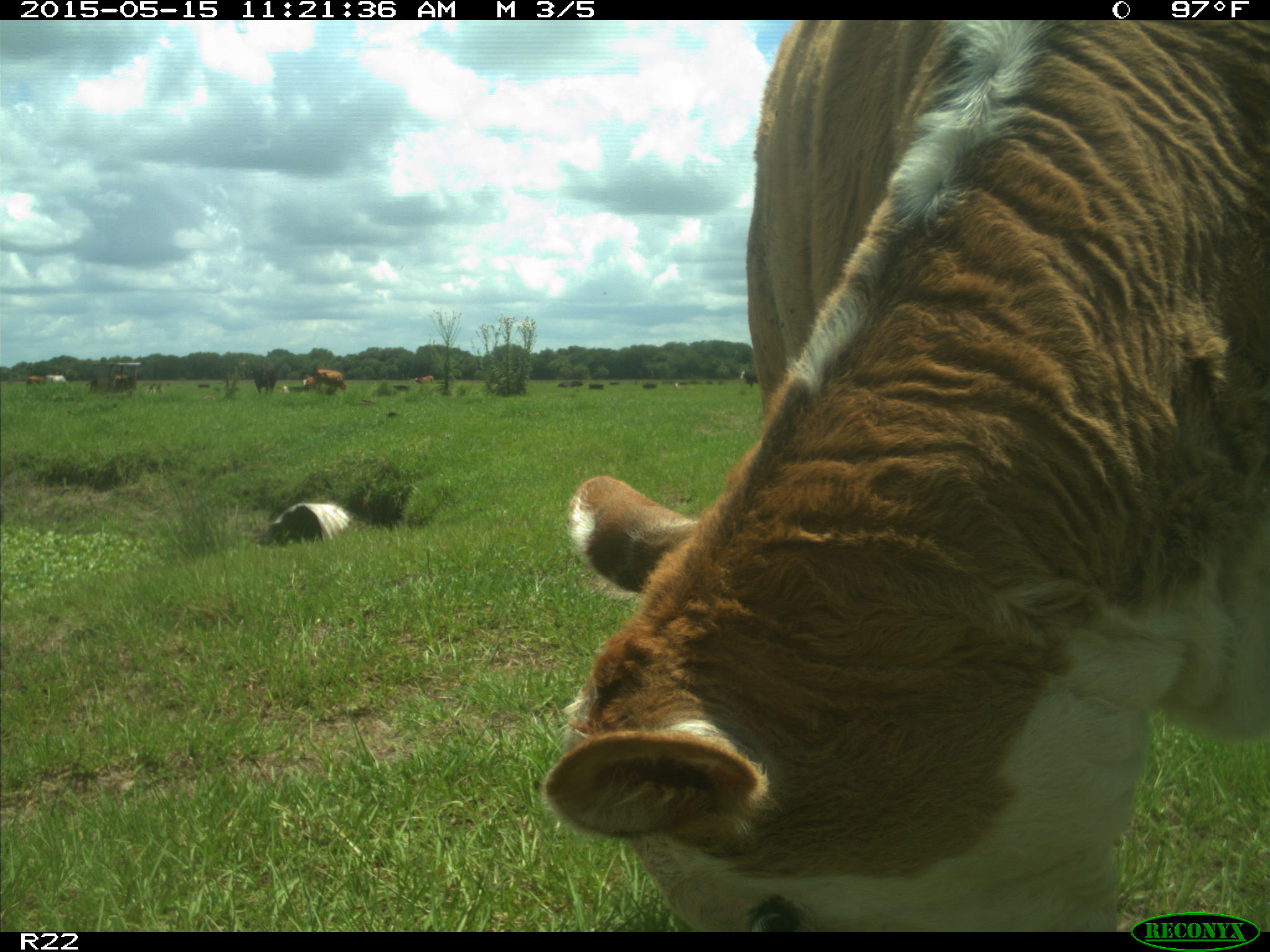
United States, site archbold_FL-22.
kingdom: Animalia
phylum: Chordata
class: Mammalia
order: Artiodactyla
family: Bovidae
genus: Bos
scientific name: Bos taurus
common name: domestic cow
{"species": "Bos taurus (domestic cow)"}